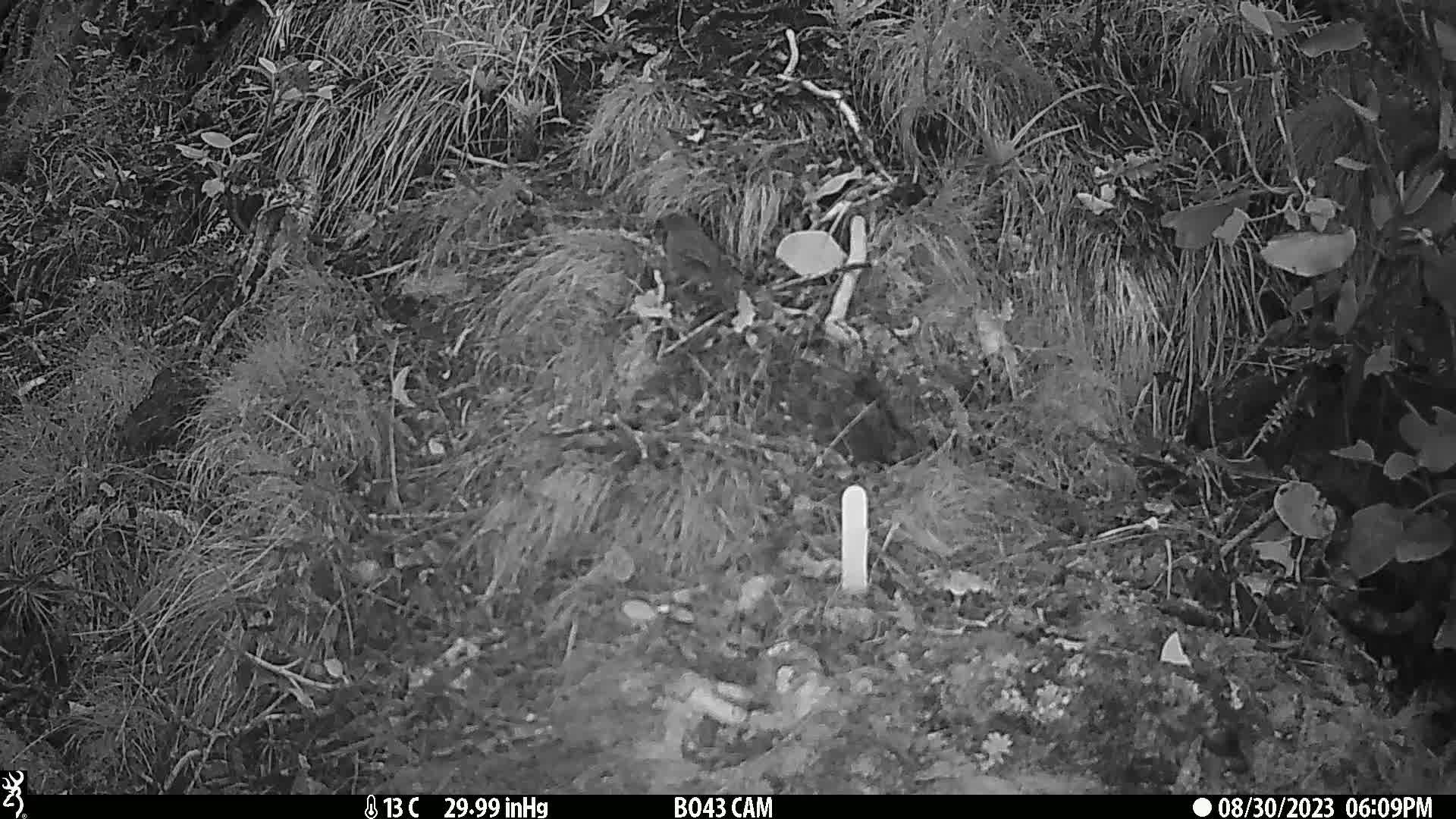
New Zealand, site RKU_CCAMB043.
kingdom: Animalia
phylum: Chordata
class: Aves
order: Passeriformes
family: Prunellidae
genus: Prunella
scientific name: Prunella modularis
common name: dunnock